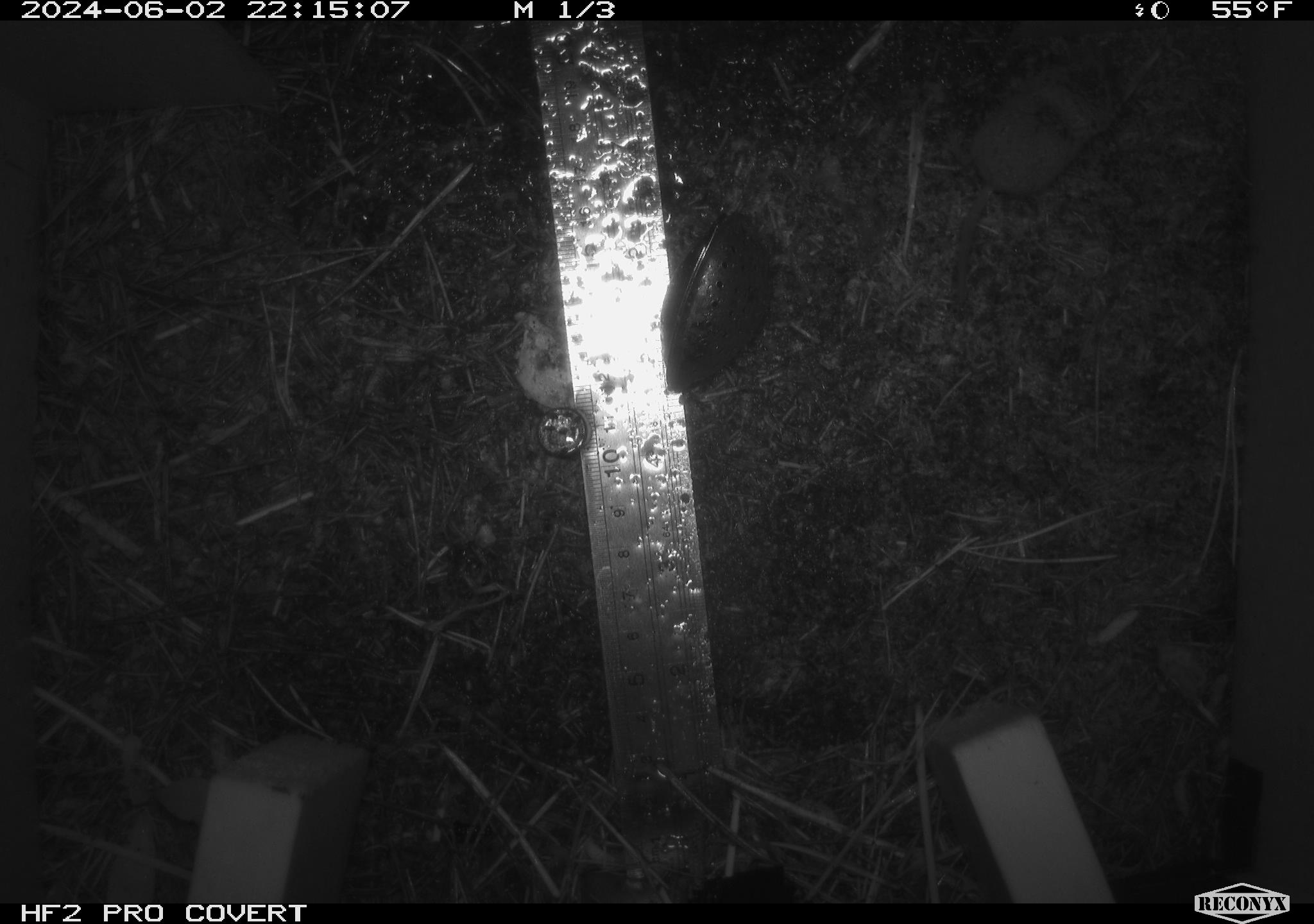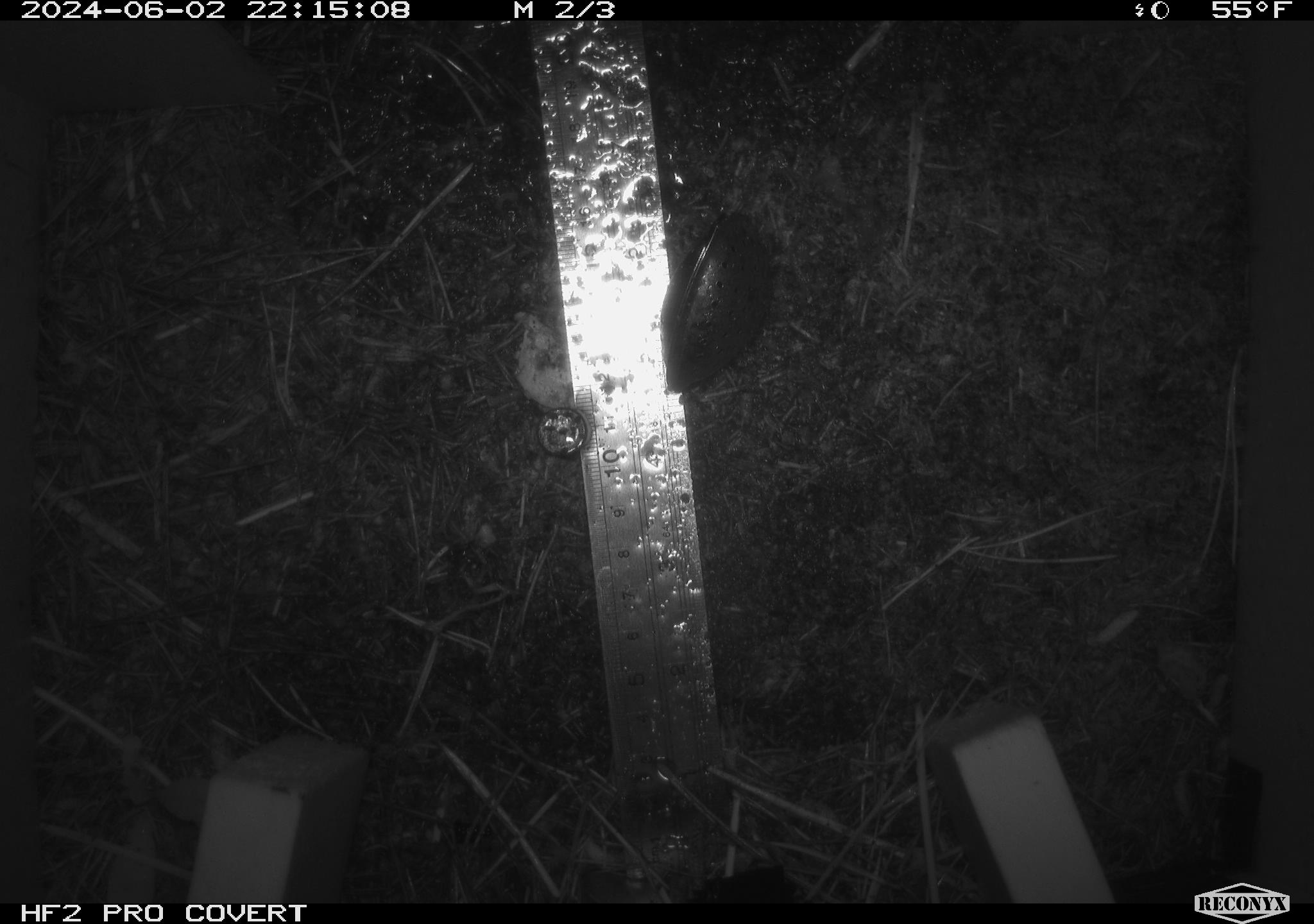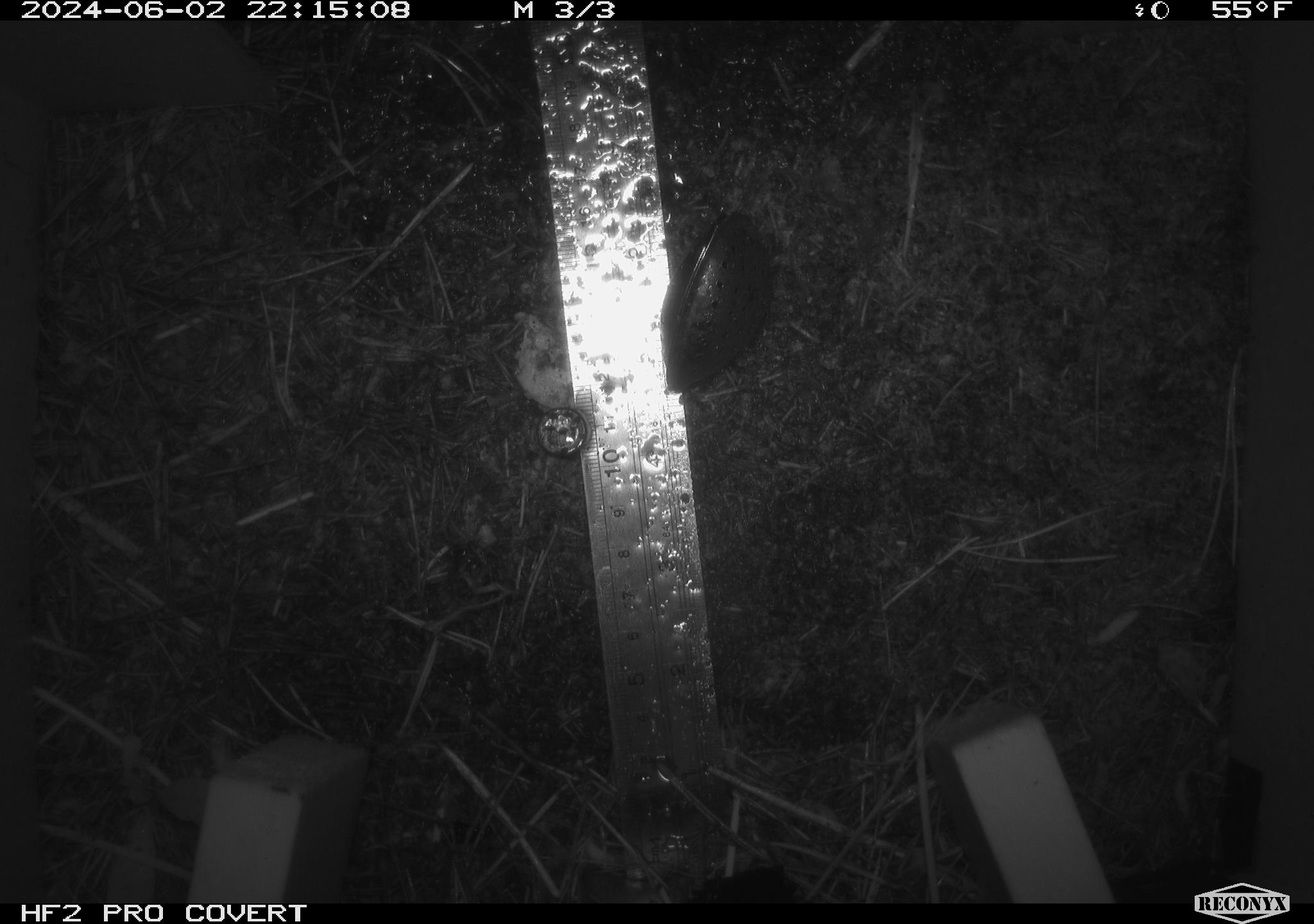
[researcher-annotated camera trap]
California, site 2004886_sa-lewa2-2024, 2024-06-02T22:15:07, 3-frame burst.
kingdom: Animalia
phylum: Chordata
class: Mammalia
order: Eulipotyphla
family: Soricidae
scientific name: Soricidae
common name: shrews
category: soricidae family